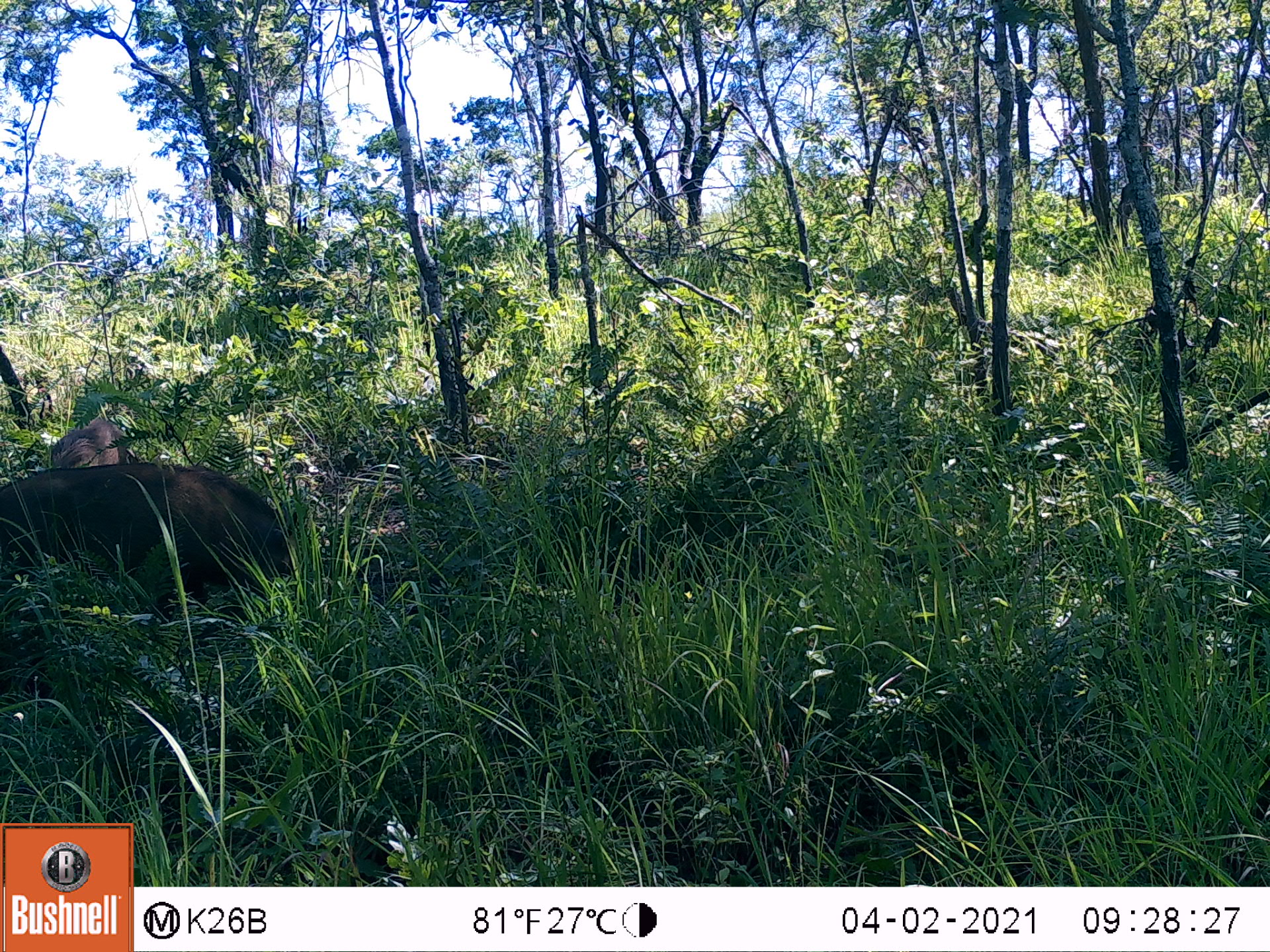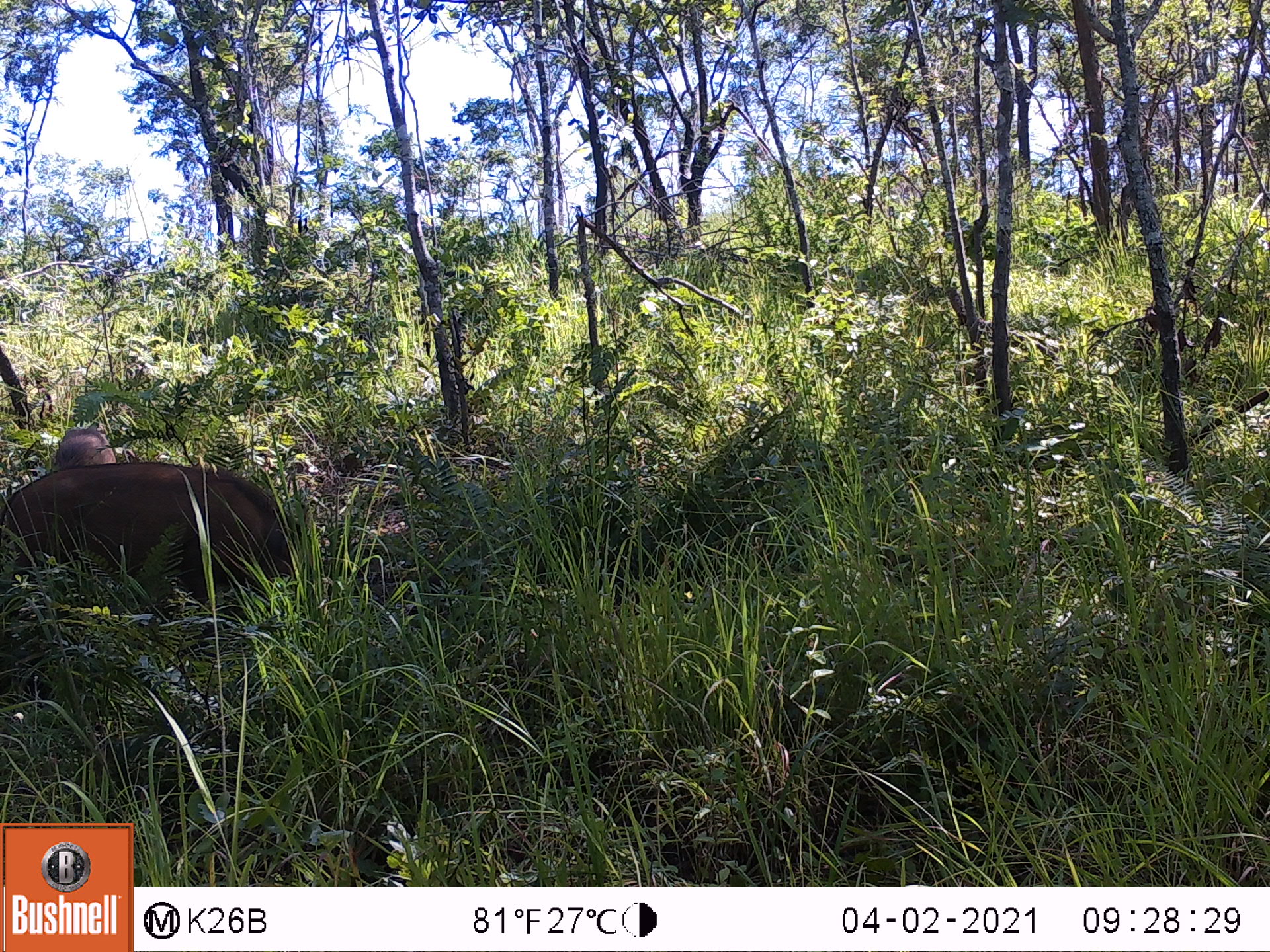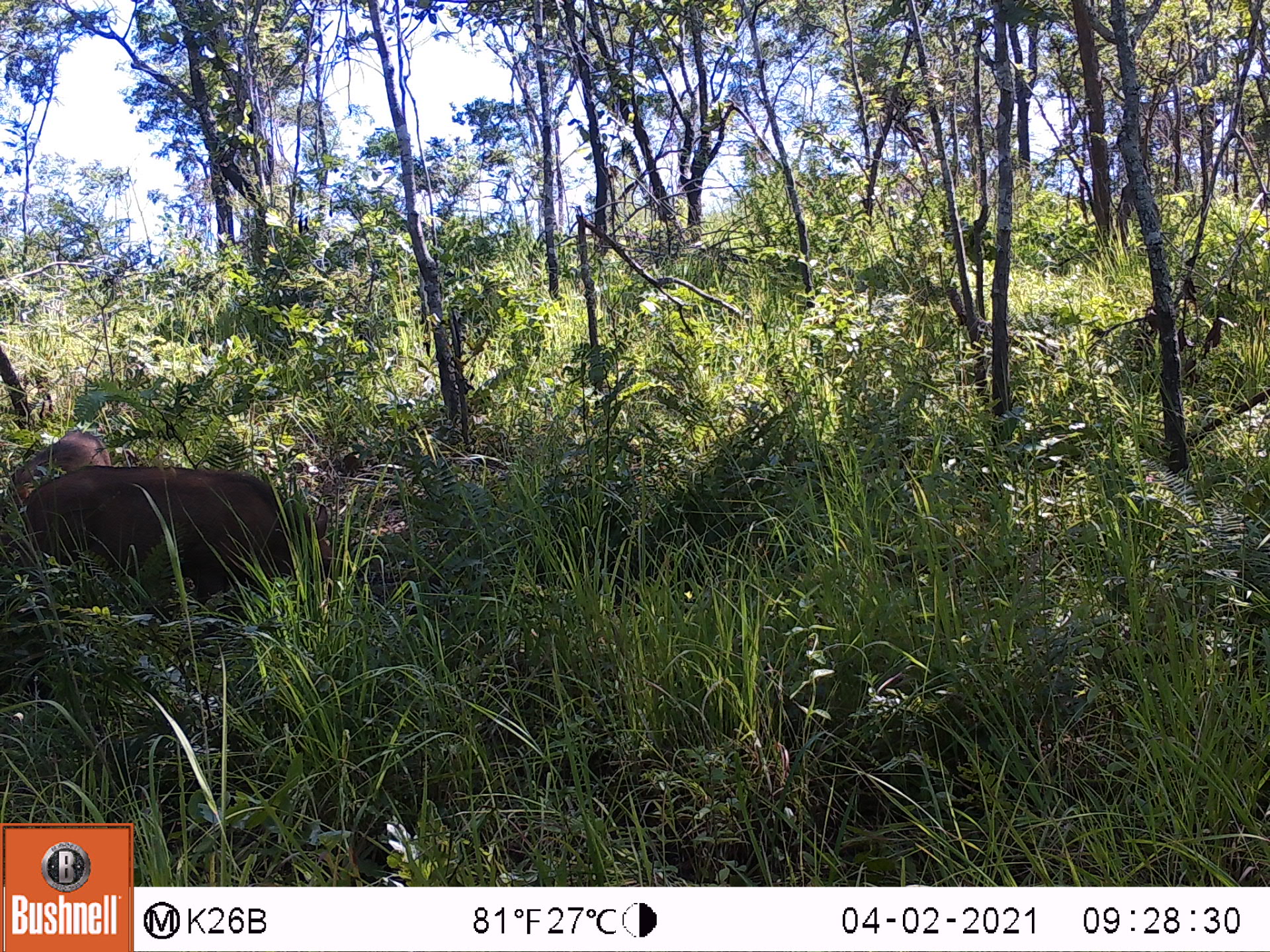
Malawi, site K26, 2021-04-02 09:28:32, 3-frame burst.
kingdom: Animalia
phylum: Chordata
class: Mammalia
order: Artiodactyla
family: Suidae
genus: Phacochoerus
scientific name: Phacochoerus africanus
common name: common warthog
Common warthog (Phacochoerus africanus), count 2.